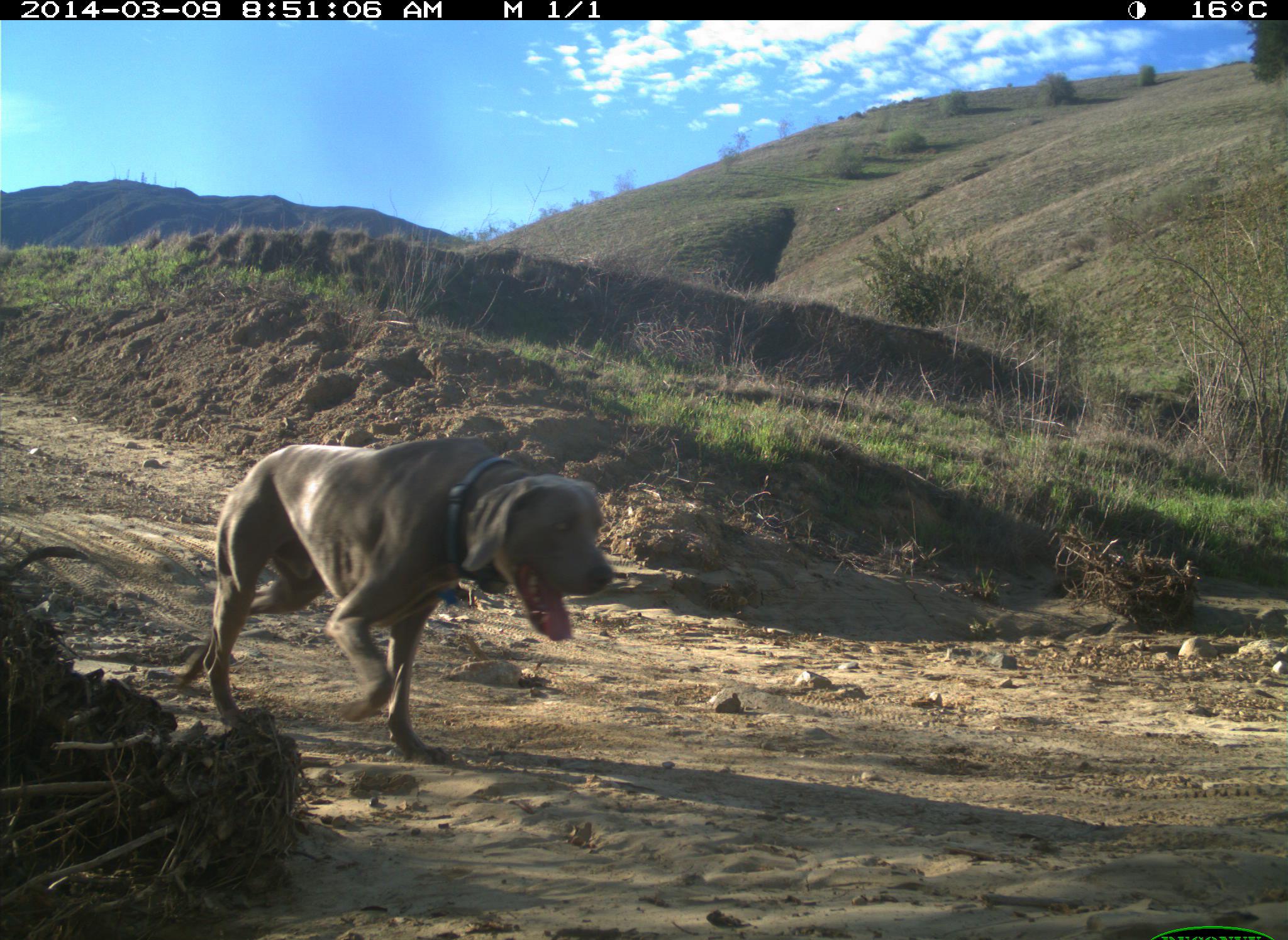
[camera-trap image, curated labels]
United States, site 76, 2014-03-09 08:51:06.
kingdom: Animalia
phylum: Chordata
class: Mammalia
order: Carnivora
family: Canidae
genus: Canis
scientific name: Canis familiaris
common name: domestic dog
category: dog